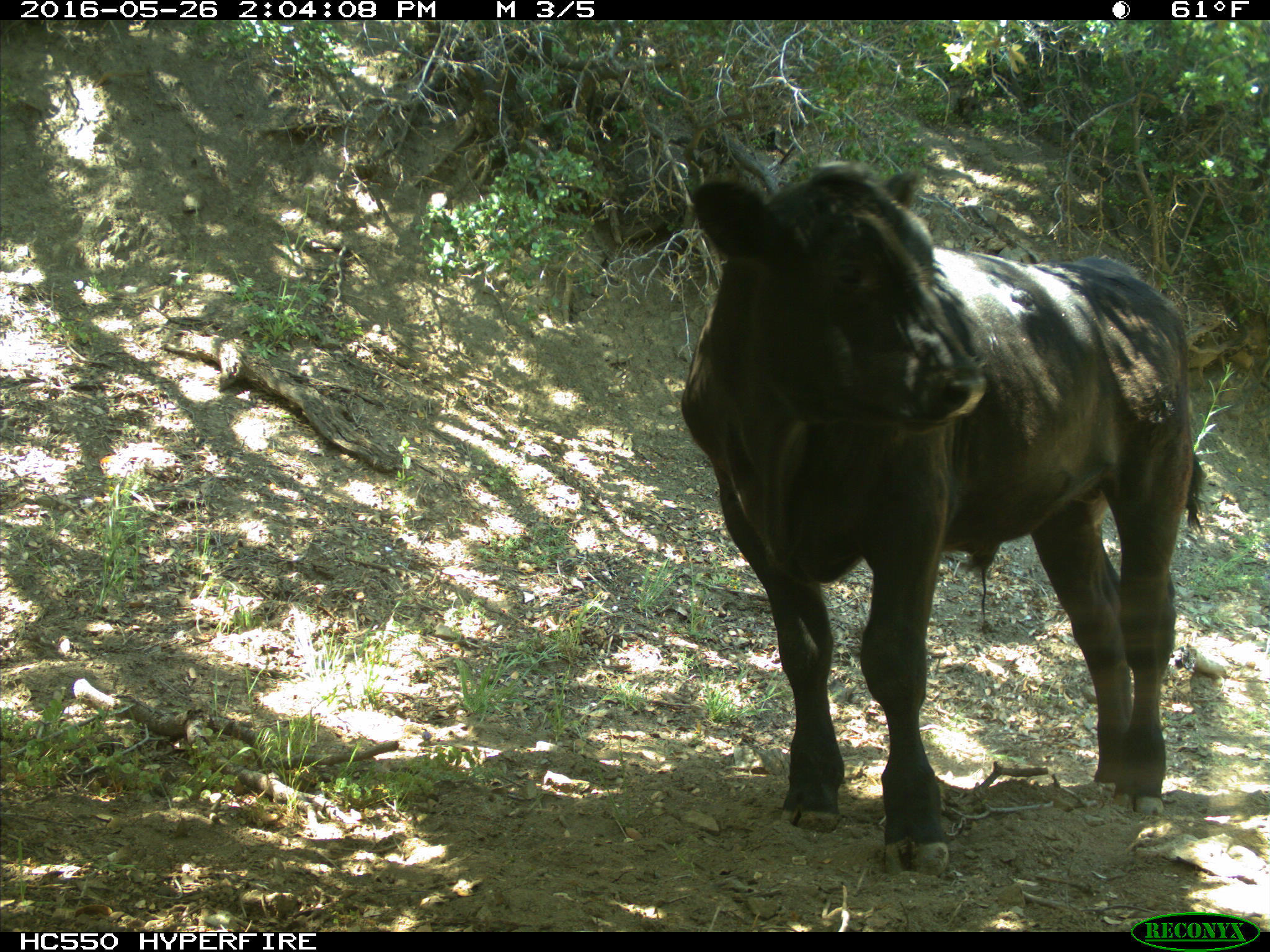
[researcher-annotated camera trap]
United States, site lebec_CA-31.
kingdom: Animalia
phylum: Chordata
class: Mammalia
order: Artiodactyla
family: Bovidae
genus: Bos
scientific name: Bos taurus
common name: domestic cow